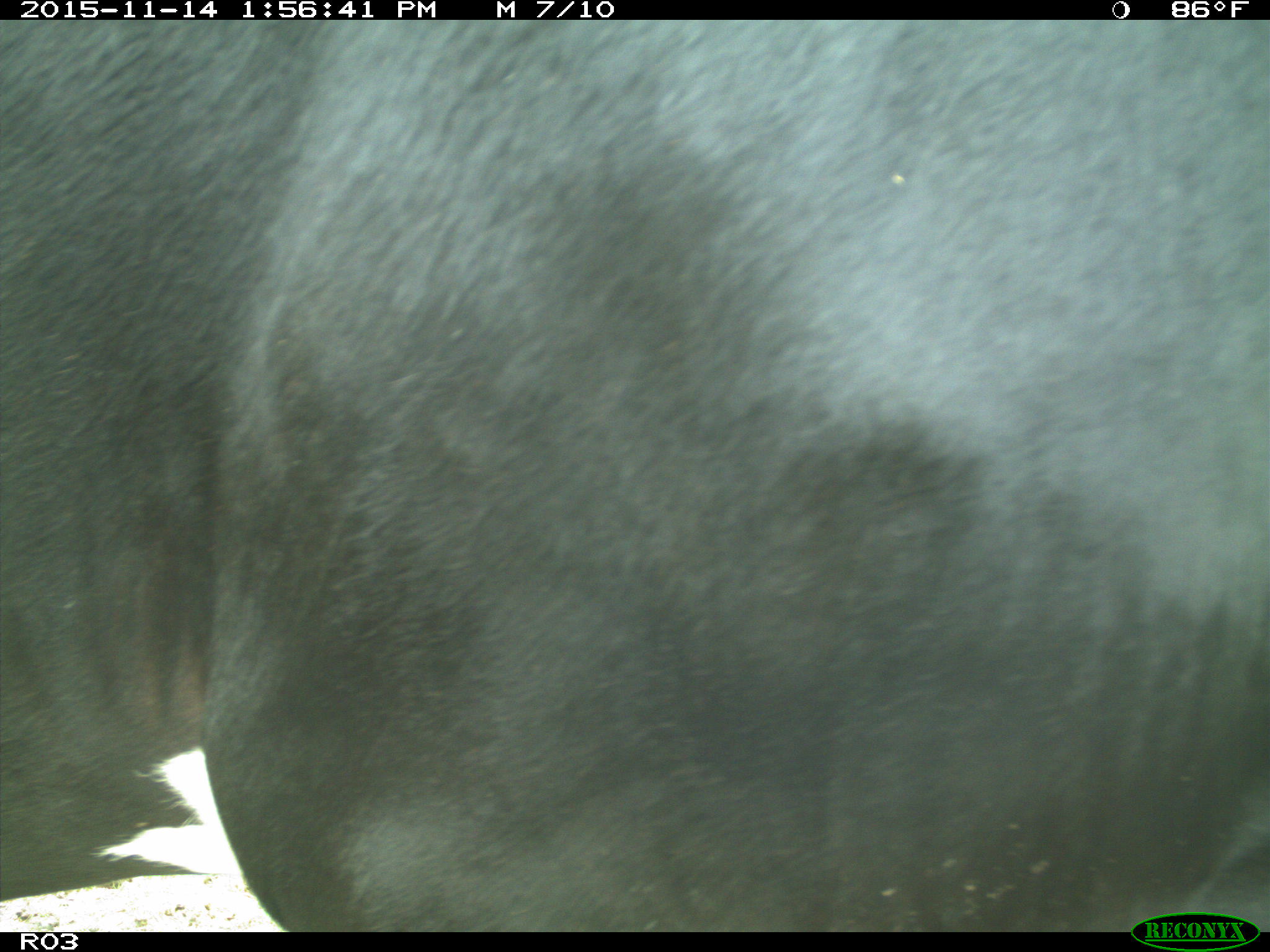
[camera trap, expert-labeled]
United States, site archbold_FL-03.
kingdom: Animalia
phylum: Chordata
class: Mammalia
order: Artiodactyla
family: Bovidae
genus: Bos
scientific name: Bos taurus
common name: domestic cow